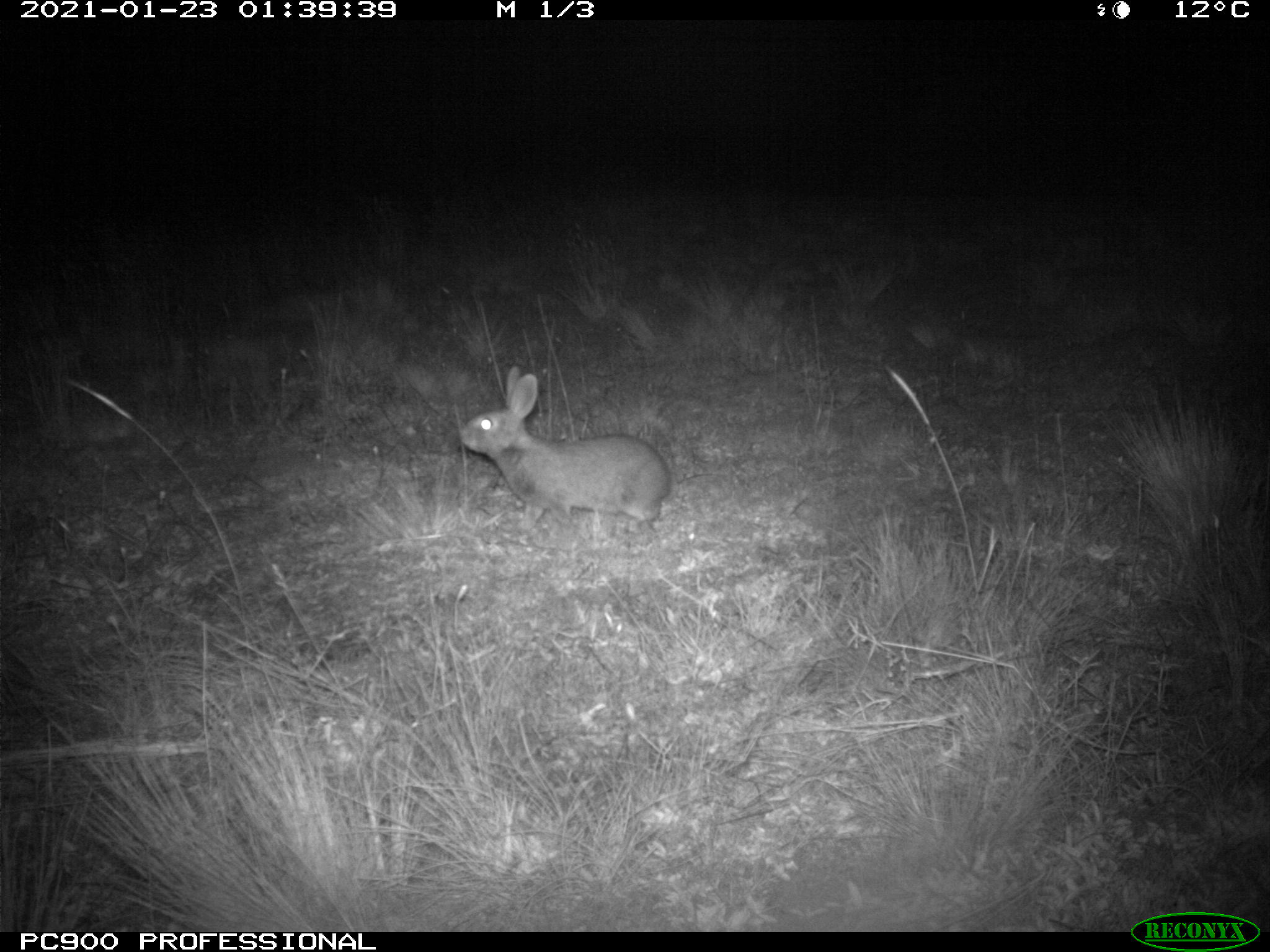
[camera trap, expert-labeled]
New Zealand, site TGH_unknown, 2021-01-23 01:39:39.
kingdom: Animalia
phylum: Chordata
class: Mammalia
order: Lagomorpha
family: Leporidae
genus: Oryctolagus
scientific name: Oryctolagus cuniculus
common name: european rabbit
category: rabbit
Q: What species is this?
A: Rabbit (european rabbit) (Oryctolagus cuniculus).